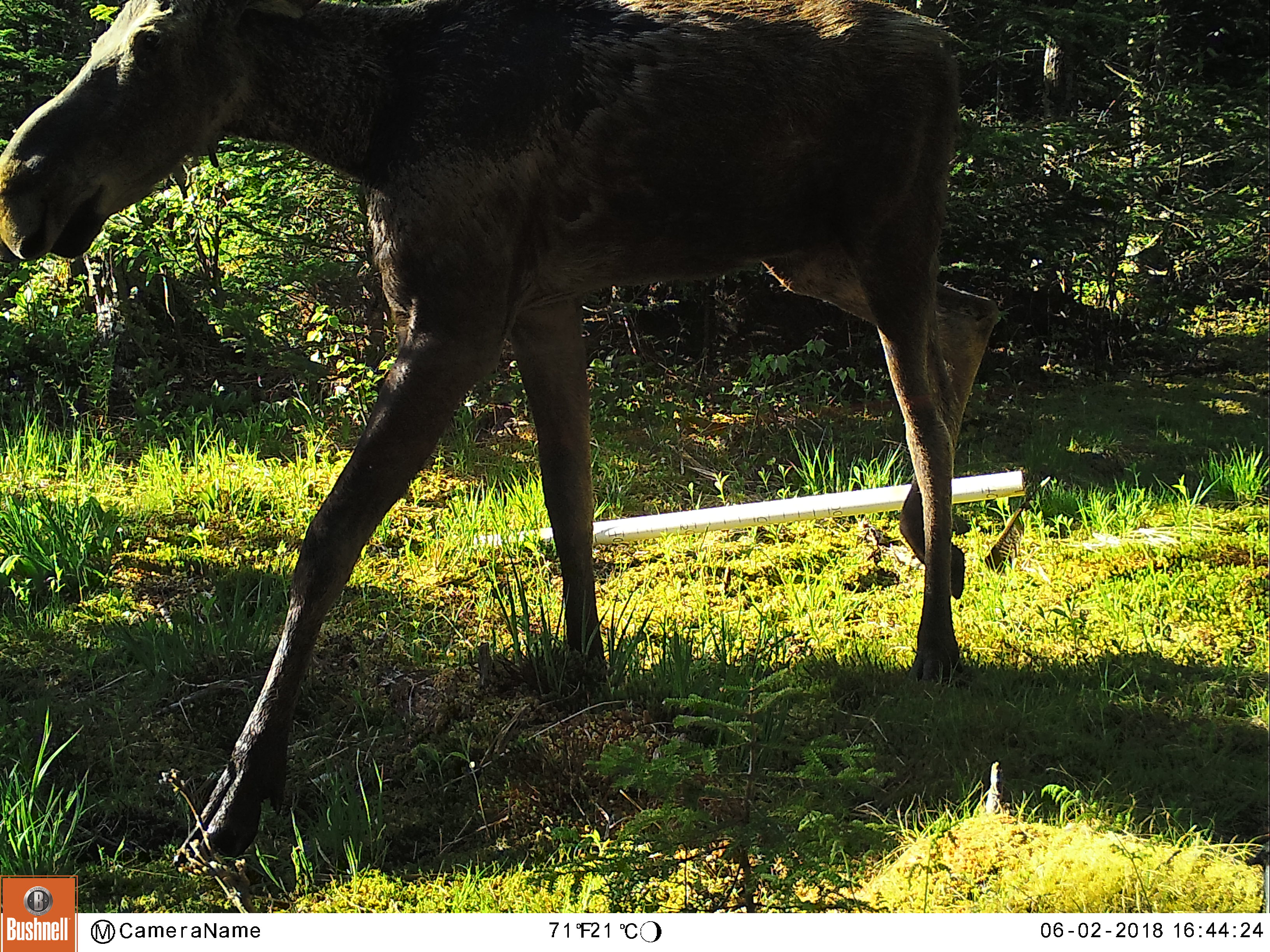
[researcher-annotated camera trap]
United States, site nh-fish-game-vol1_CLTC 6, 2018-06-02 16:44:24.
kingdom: Animalia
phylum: Chordata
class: Mammalia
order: Artiodactyla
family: Cervidae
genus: Alces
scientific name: Alces alces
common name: moose